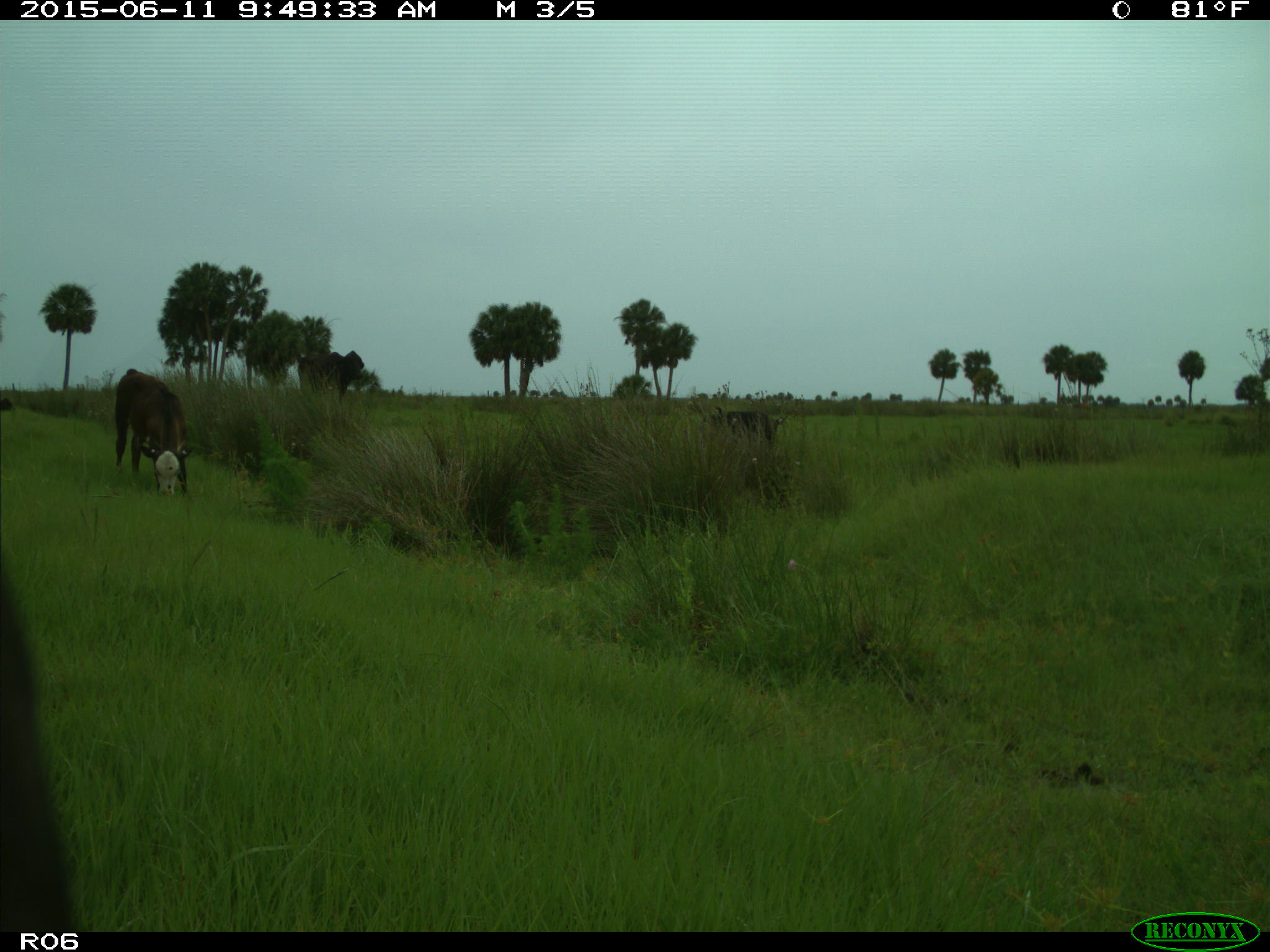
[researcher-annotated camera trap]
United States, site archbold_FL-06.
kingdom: Animalia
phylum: Chordata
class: Mammalia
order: Artiodactyla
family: Bovidae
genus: Bos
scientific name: Bos taurus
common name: domestic cow